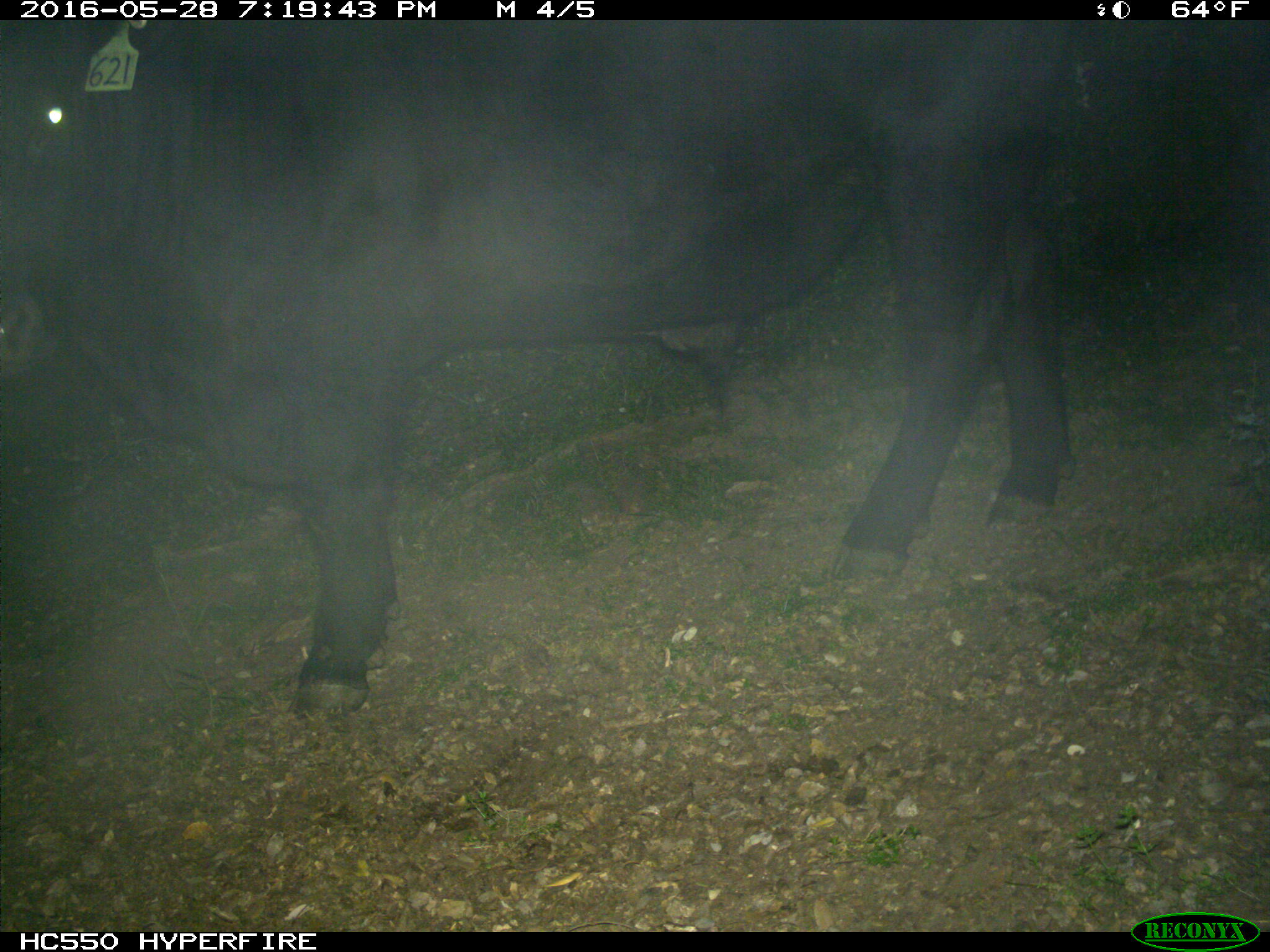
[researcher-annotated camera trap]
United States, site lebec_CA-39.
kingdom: Animalia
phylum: Chordata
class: Mammalia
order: Artiodactyla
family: Bovidae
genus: Bos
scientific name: Bos taurus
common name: domestic cow